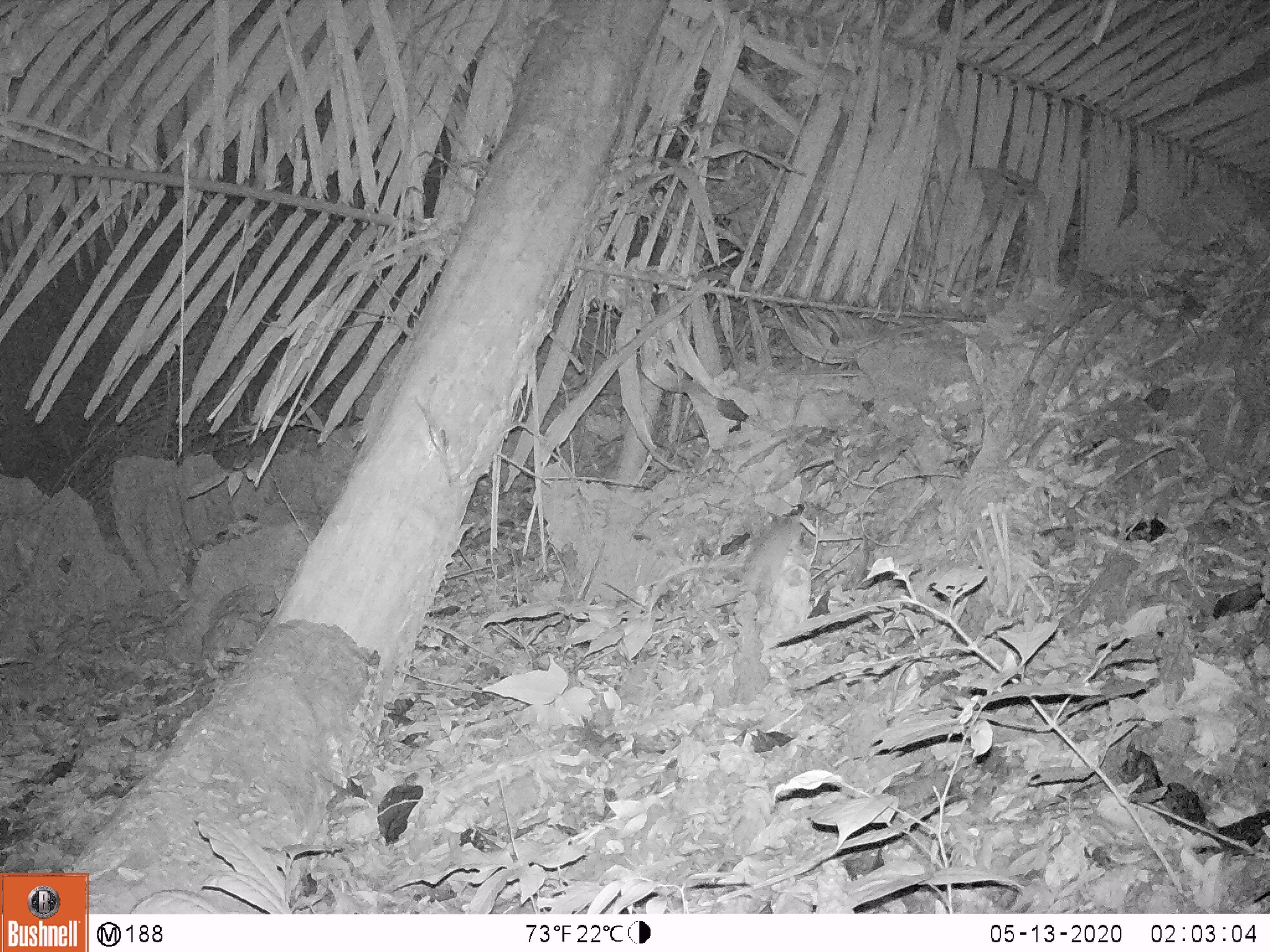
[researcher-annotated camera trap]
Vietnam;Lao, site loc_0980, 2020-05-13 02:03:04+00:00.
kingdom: Animalia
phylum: Chordata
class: Mammalia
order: Rodentia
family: Muridae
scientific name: Muridae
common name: old-world mice and rats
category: unidentified murid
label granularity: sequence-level